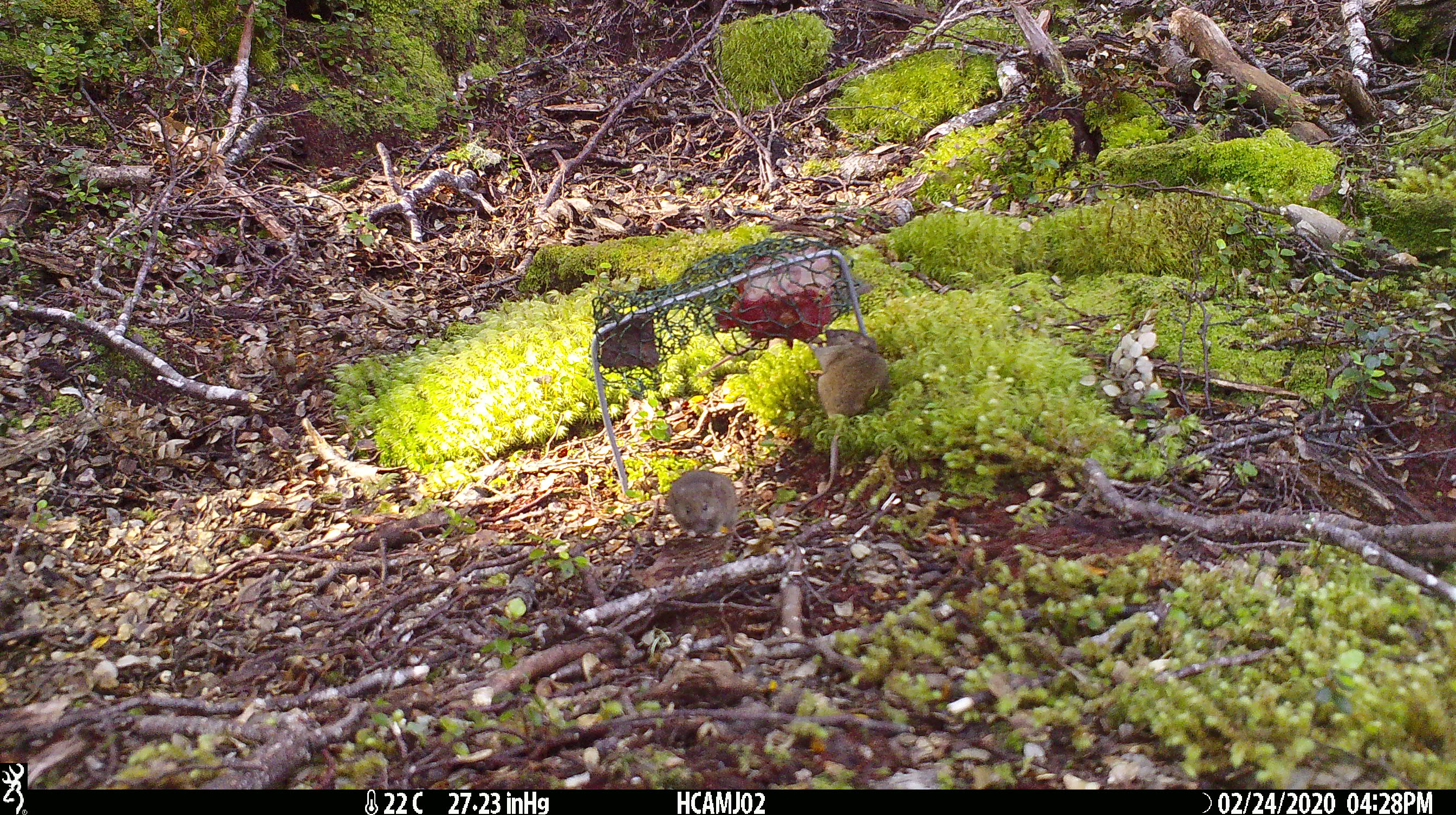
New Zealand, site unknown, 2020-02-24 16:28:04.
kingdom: Animalia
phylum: Chordata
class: Mammalia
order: Rodentia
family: Muridae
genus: Mus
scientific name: Mus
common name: mouse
Mouse (Mus).